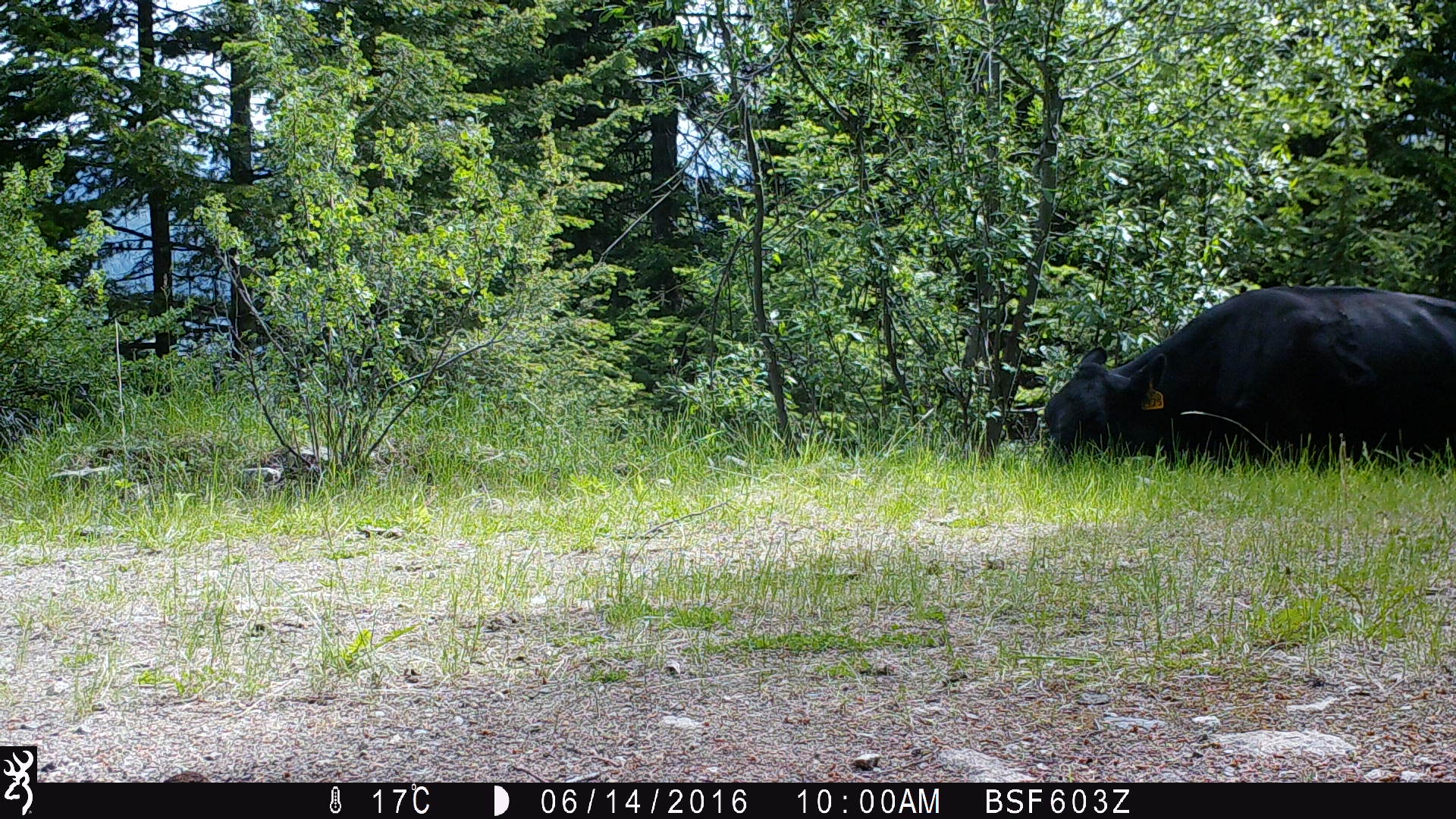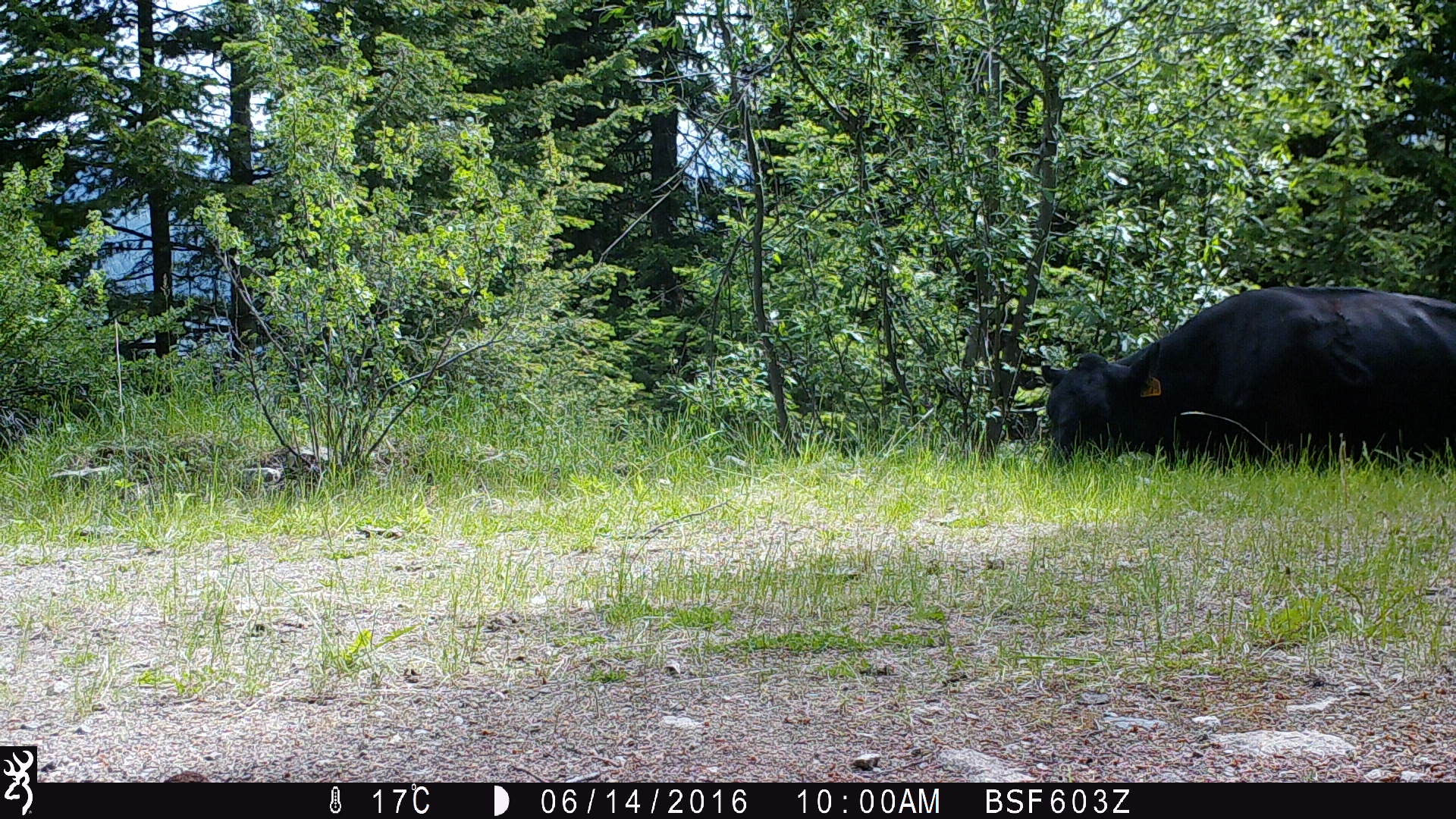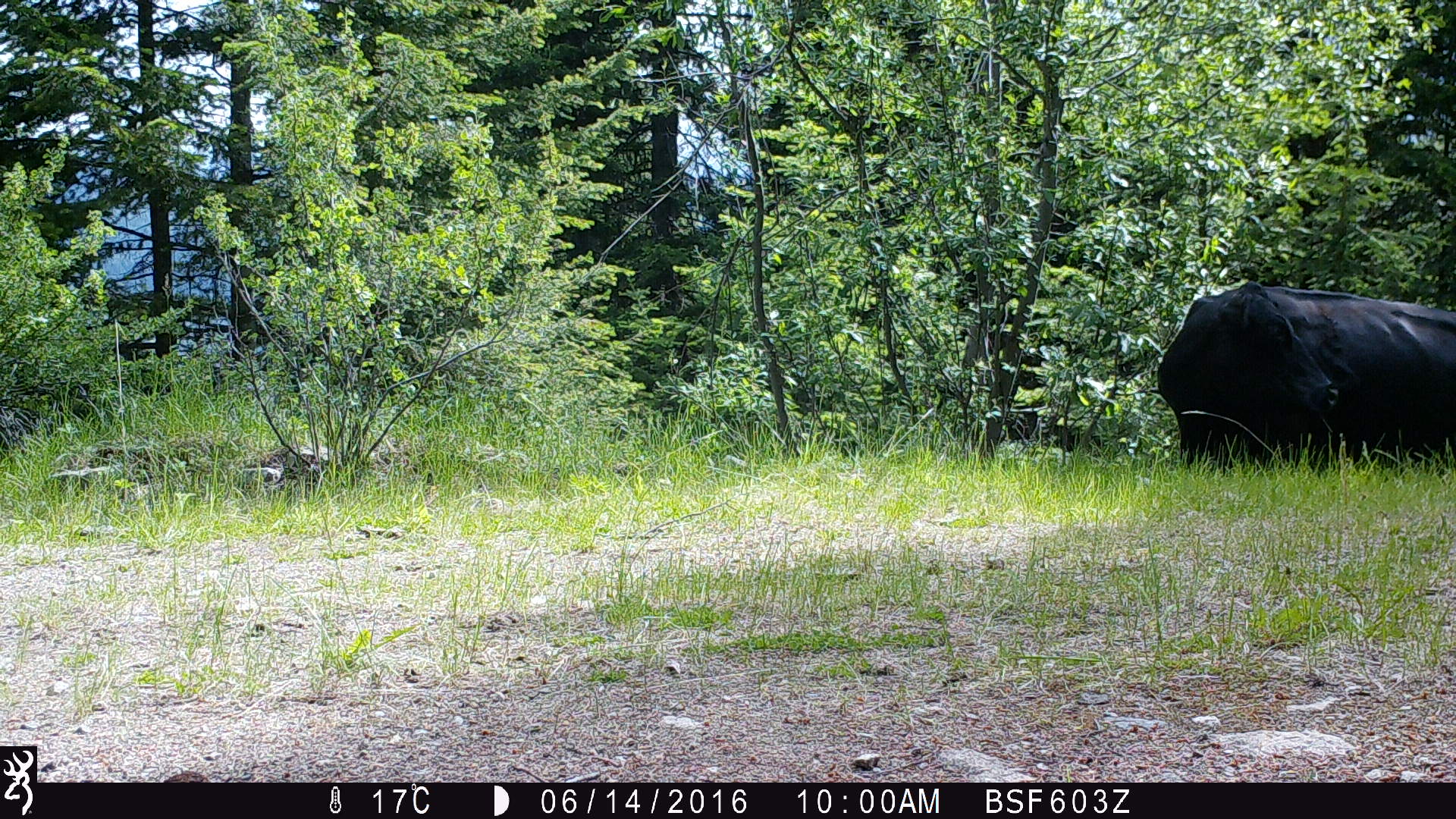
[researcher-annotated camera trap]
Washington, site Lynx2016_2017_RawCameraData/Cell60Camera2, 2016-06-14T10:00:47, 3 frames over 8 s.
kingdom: Animalia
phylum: Chordata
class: Mammalia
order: Artiodactyla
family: Bovidae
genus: Bos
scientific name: Bos taurus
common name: domestic cattle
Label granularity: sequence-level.